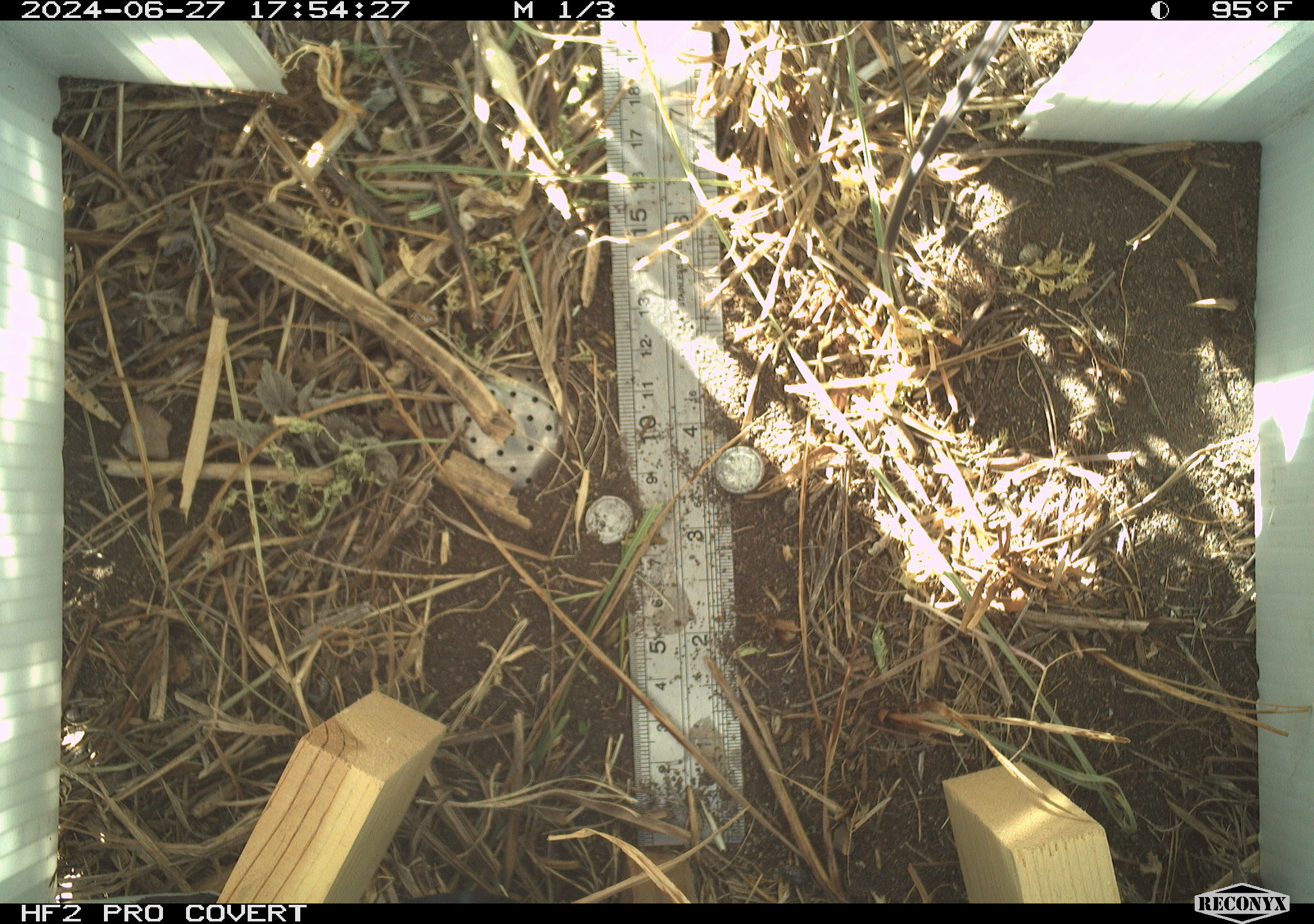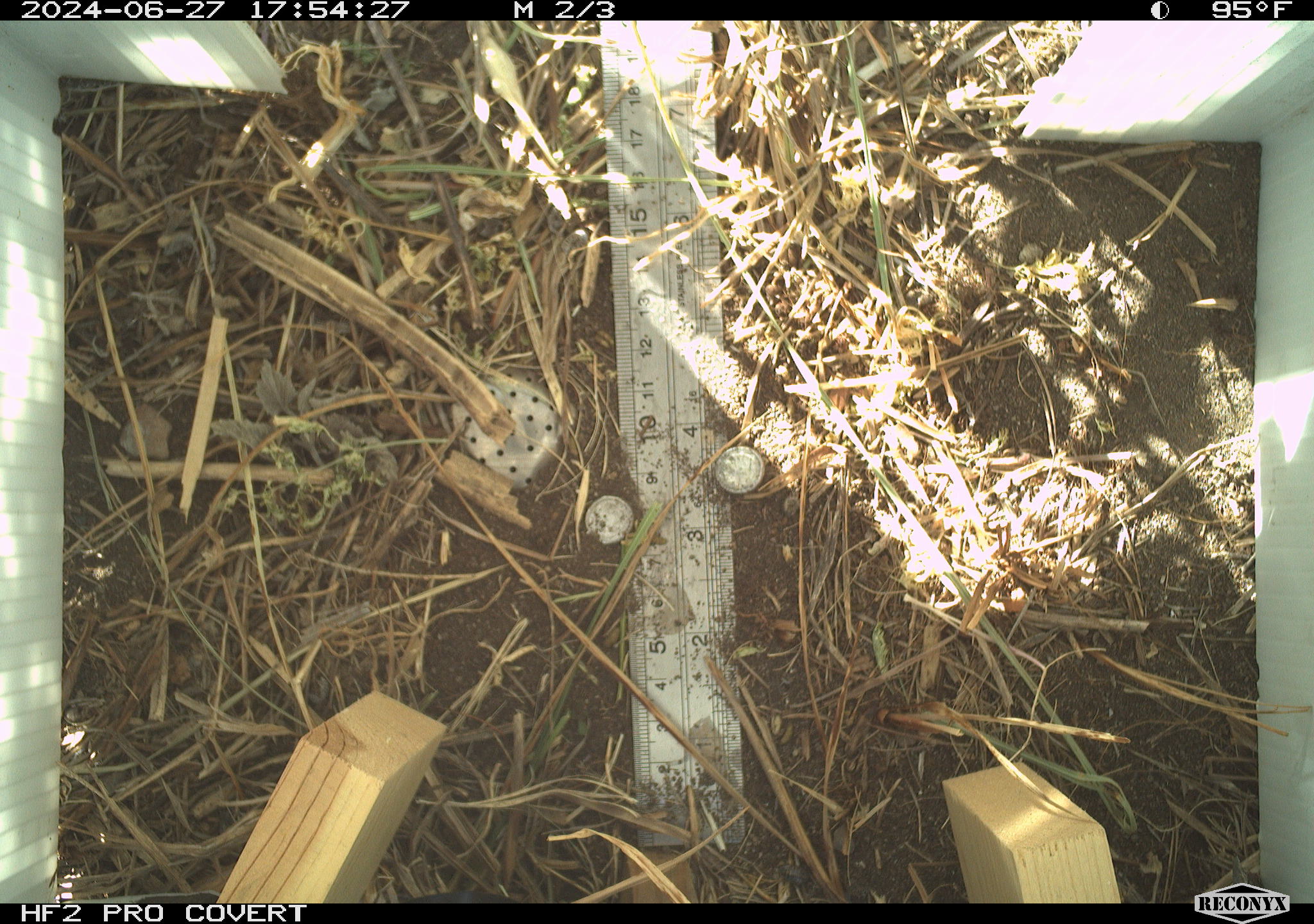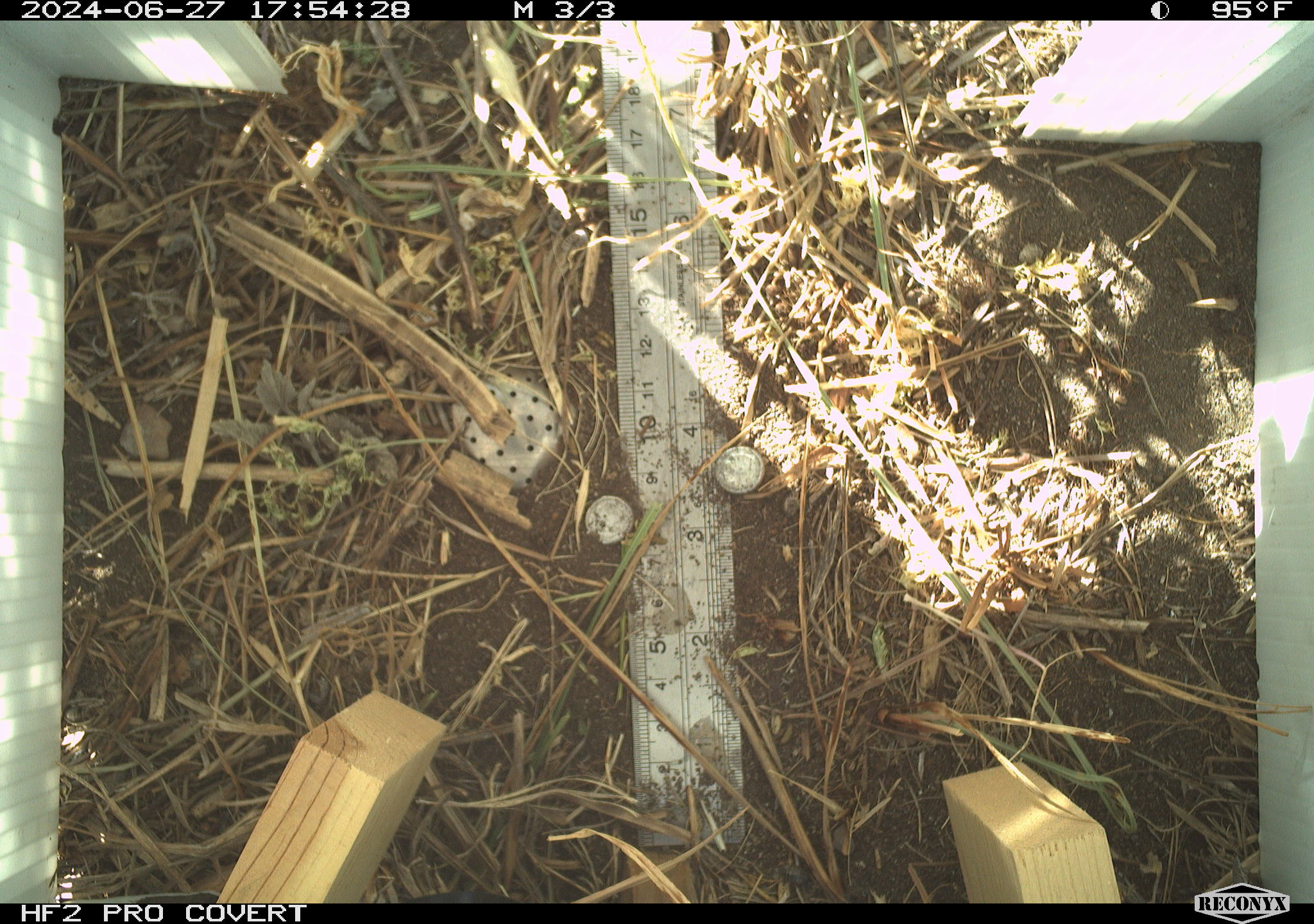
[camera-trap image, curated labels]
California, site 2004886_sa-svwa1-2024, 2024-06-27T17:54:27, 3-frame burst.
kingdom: Animalia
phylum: Chordata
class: Mammalia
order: Rodentia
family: Cricetidae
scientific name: Arvicolinae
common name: voles, lemmings, and muskrats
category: arvicolinae subfamily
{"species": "arvicolinae subfamily (voles, lemmings, and muskrats) (Arvicolinae)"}